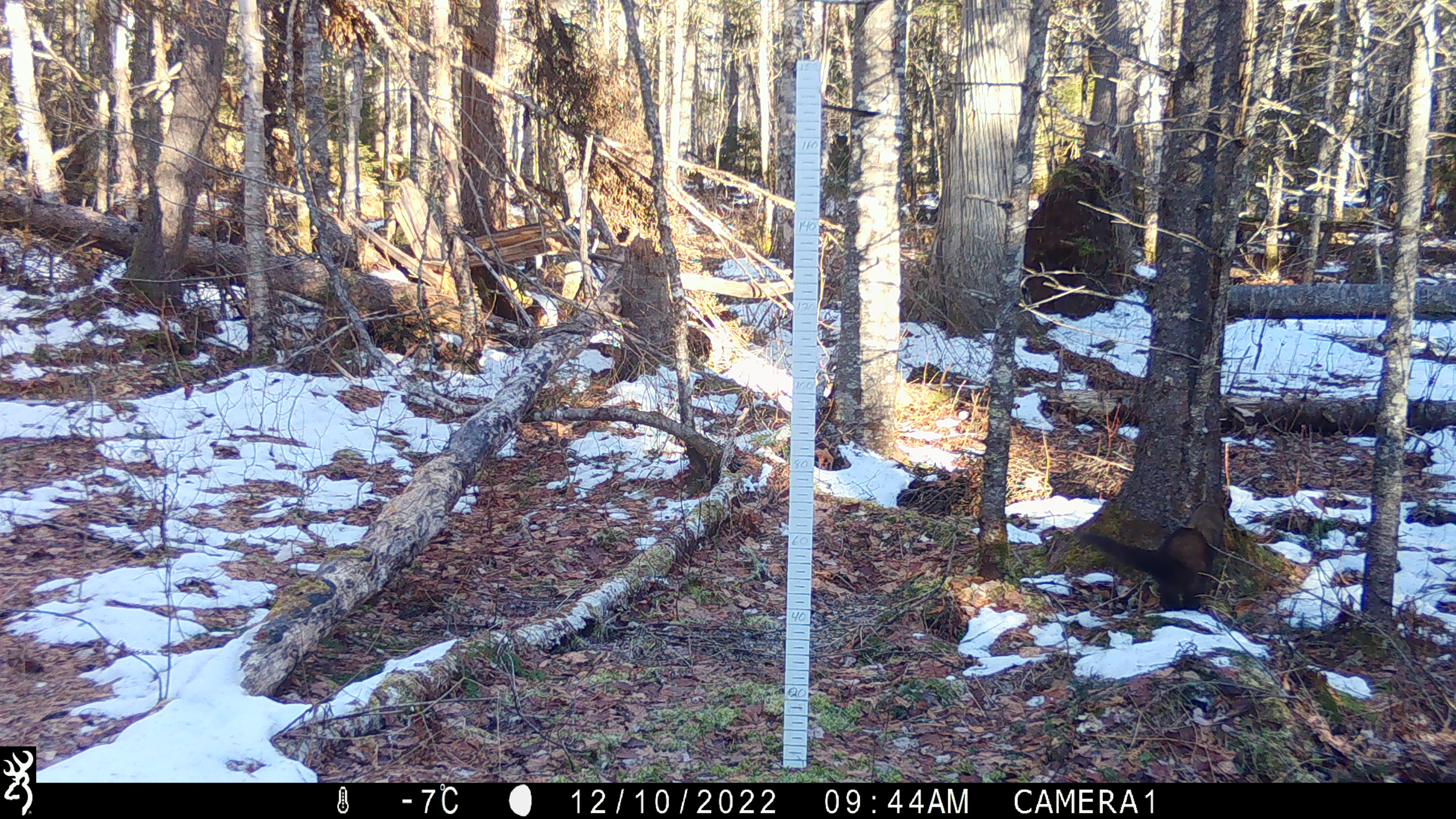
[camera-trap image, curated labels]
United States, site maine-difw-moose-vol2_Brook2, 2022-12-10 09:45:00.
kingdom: Animalia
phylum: Chordata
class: Mammalia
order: Carnivora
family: Mustelidae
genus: Pekania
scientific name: Pekania pennanti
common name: fisher